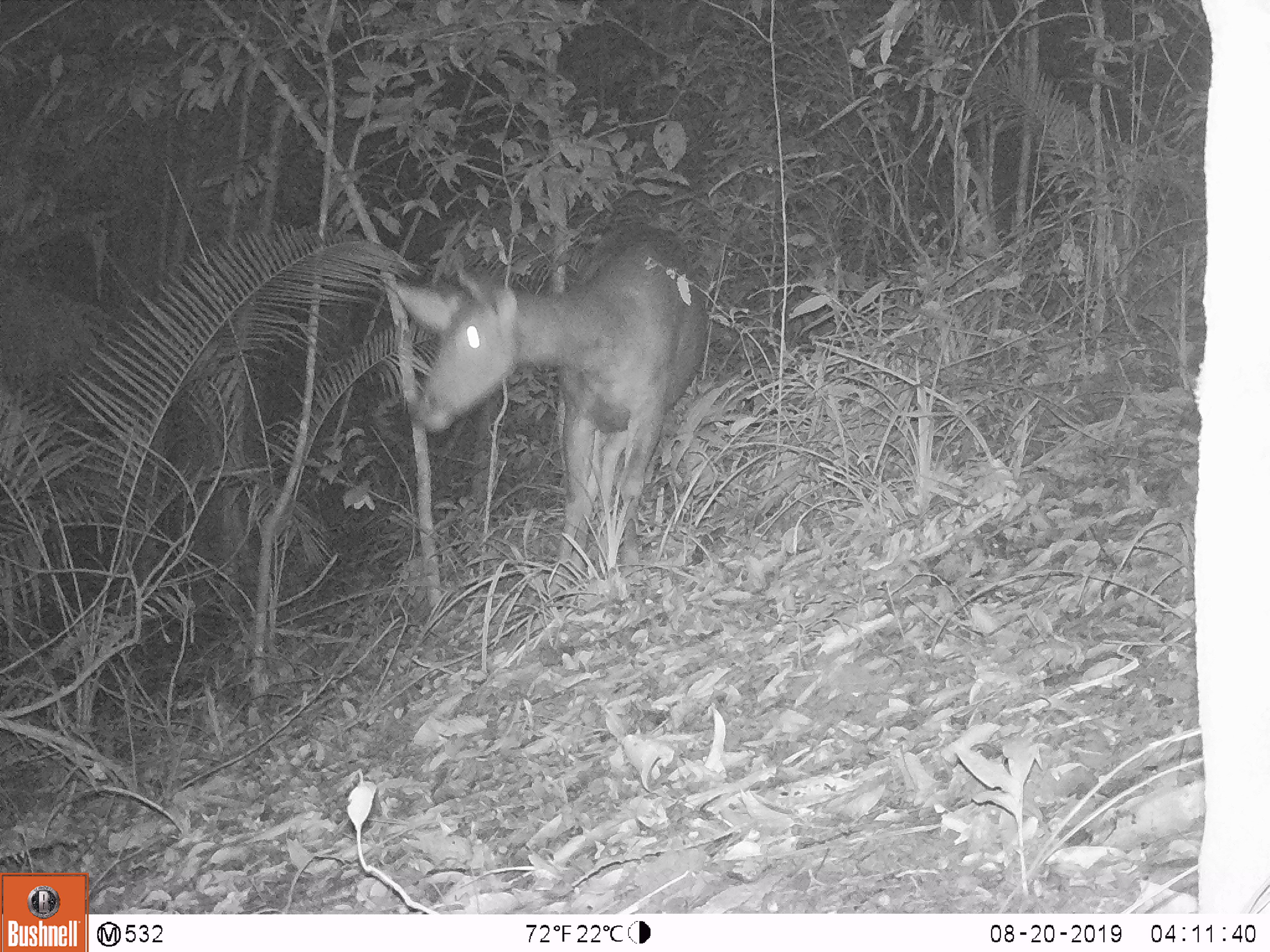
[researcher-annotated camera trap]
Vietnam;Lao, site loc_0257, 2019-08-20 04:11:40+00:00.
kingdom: Animalia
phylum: Chordata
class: Mammalia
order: Artiodactyla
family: Cervidae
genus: Rusa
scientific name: Rusa unicolor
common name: sambar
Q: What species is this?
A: Sambar (Rusa unicolor).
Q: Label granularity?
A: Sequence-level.